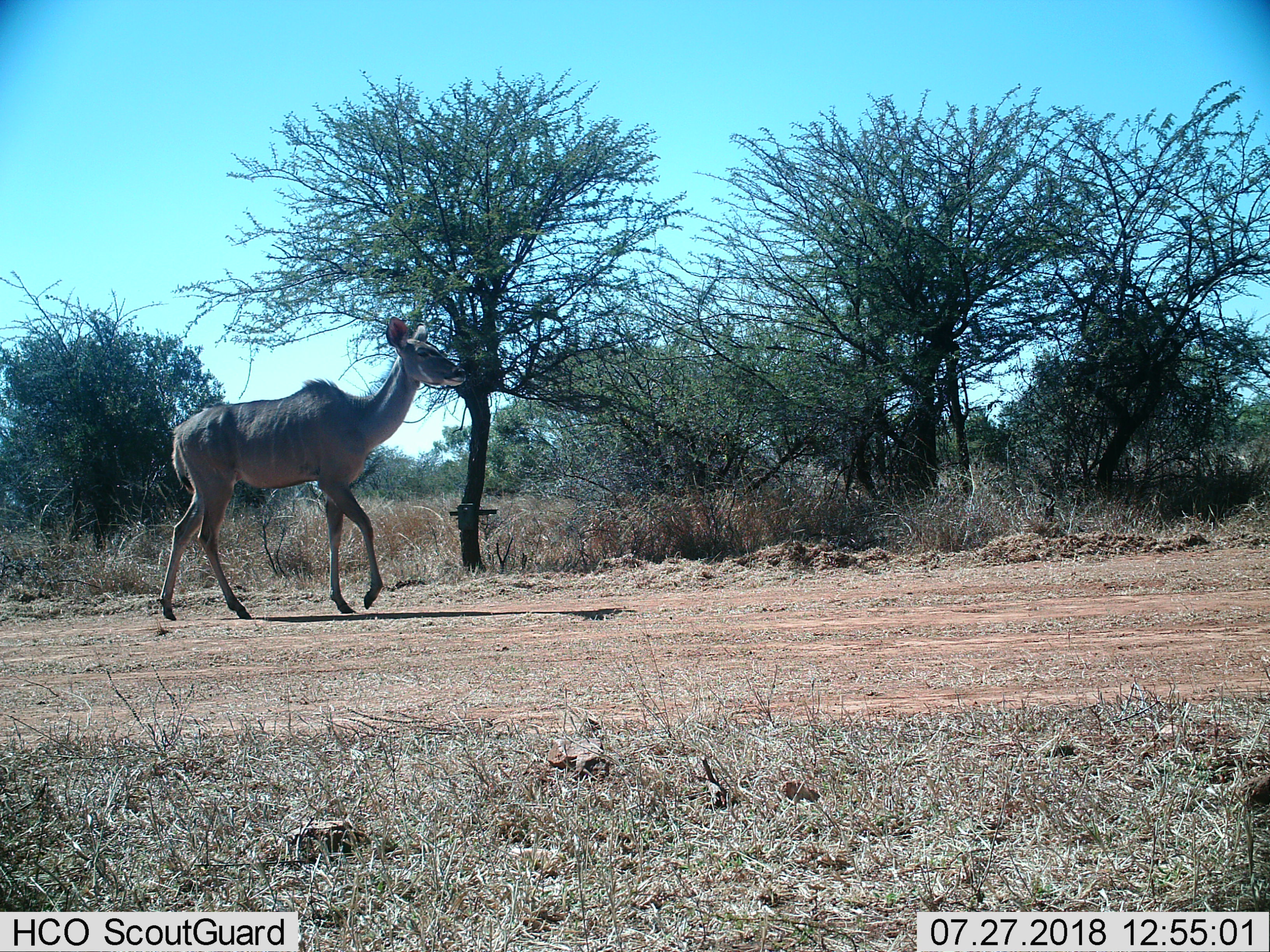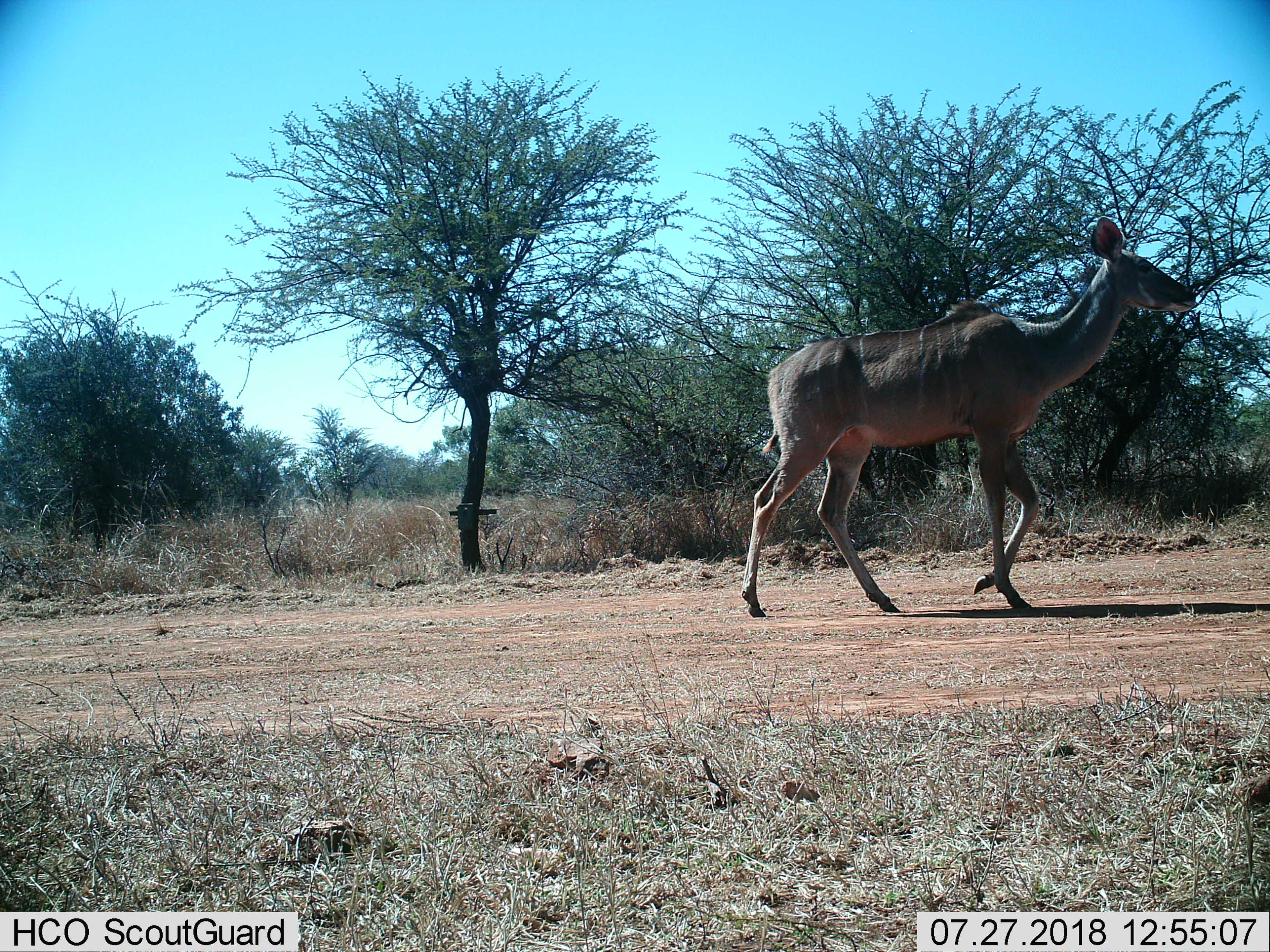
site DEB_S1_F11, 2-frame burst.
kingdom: Animalia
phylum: Chordata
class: Mammalia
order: Artiodactyla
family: Bovidae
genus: Tragelaphus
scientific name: Tragelaphus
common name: kudu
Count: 1.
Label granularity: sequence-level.